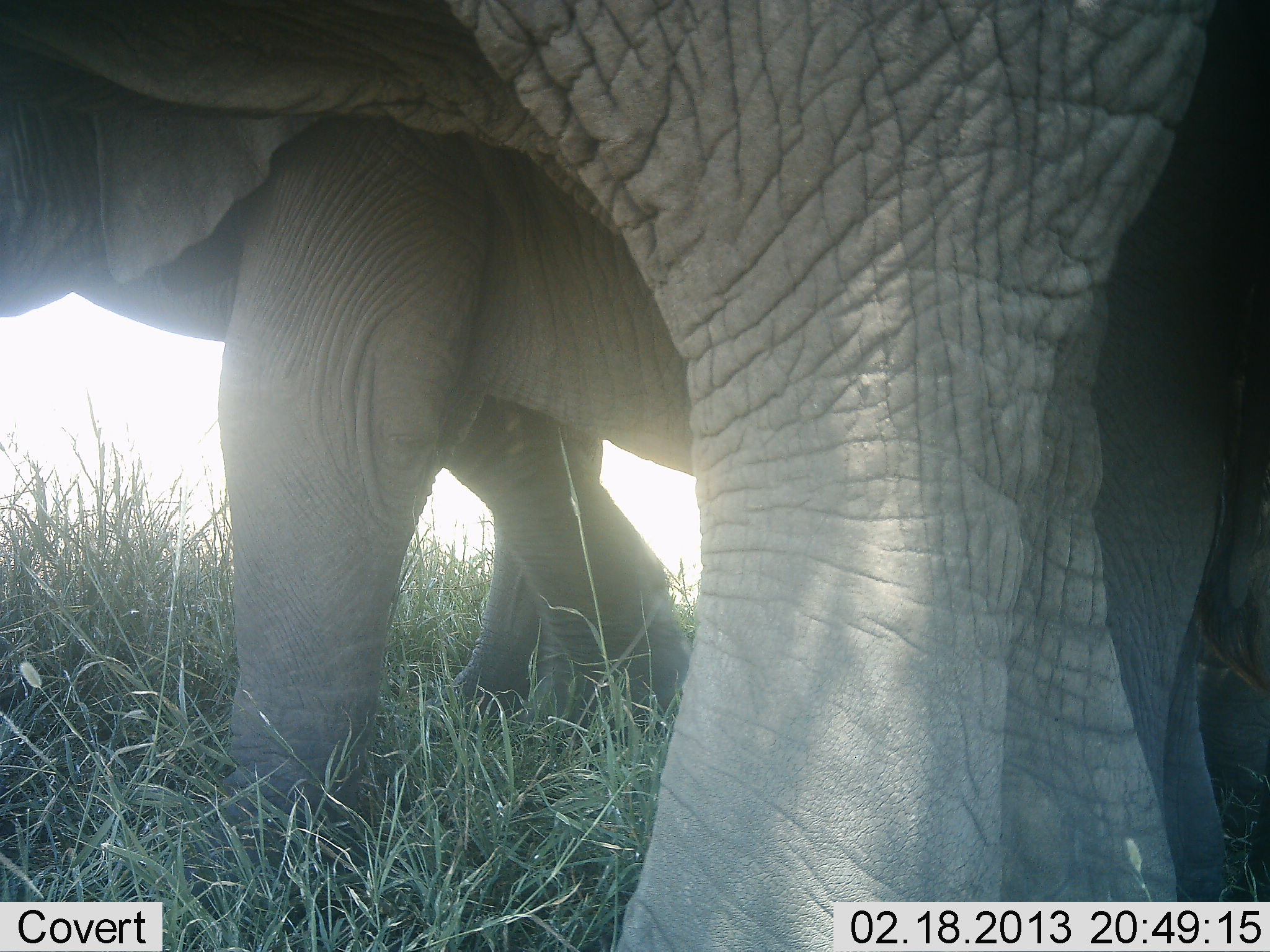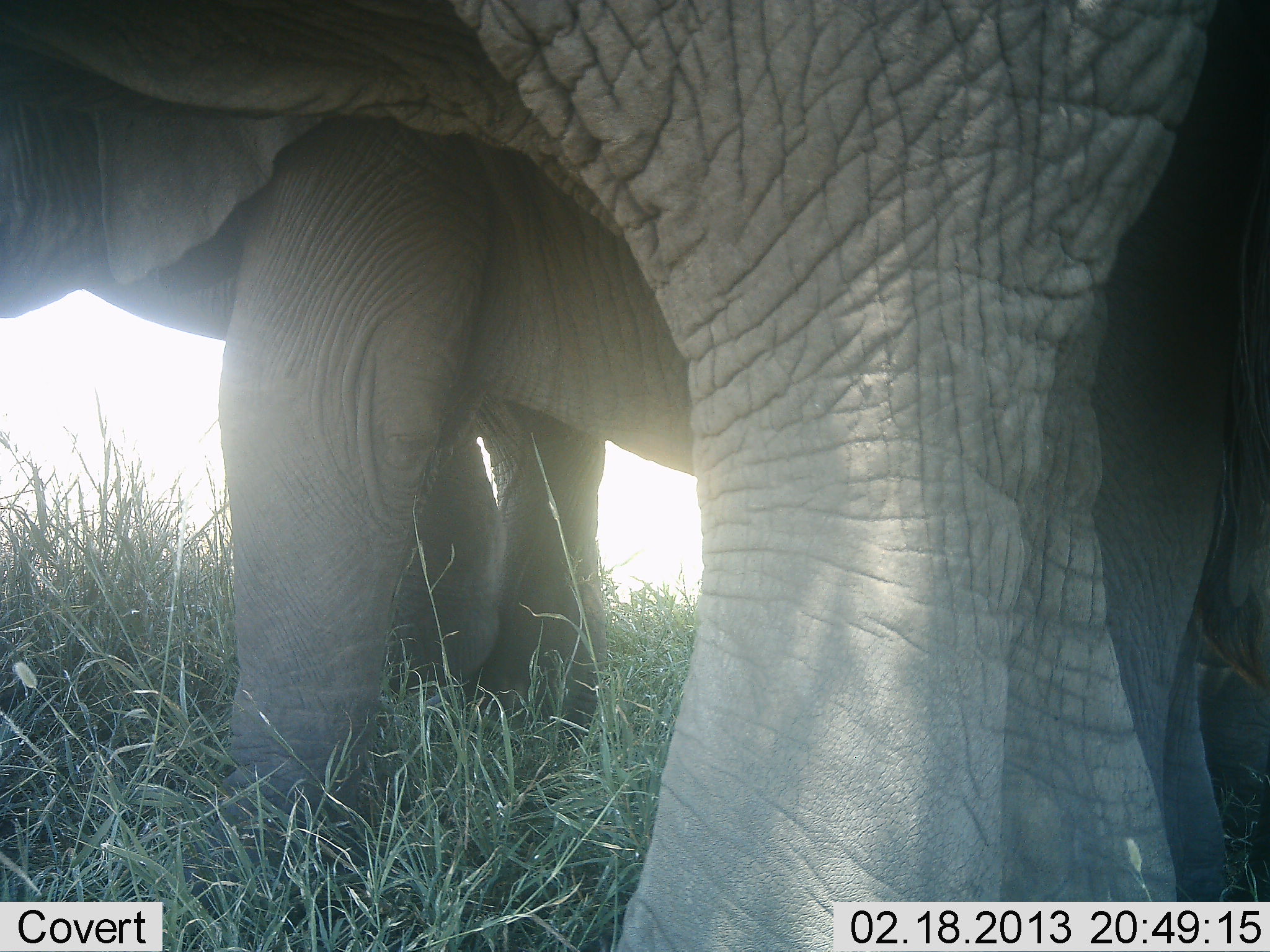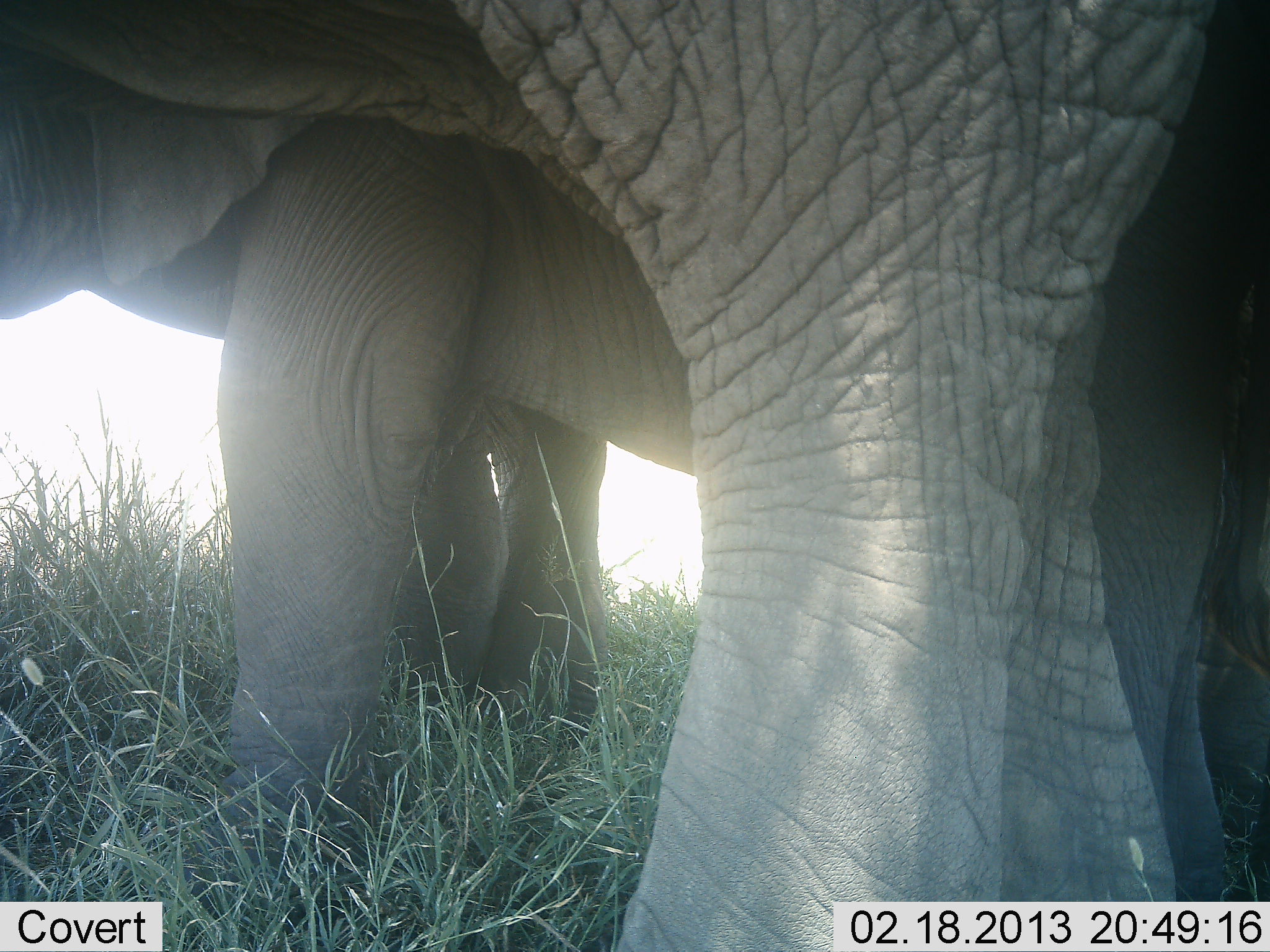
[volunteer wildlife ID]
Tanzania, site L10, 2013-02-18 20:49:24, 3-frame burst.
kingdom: Animalia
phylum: Chordata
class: Mammalia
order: Proboscidea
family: Elephantidae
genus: Loxodonta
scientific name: Loxodonta africana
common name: african bush elephant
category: elephant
Elephant (african bush elephant) (Loxodonta africana), count 3. Behavior (volunteer vote fractions): standing 88%, resting 4%, moving 8%, interacting 4%. Young present (vote fraction): 29%. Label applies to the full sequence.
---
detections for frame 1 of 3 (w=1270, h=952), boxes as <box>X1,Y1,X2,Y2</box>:
animal: <box>1,0,1269,951</box>; <box>64,114,1270,899</box>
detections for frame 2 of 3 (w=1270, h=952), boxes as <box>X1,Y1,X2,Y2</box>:
animal: <box>0,0,1270,952</box>; <box>70,105,1269,902</box>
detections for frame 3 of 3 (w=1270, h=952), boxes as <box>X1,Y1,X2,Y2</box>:
animal: <box>1,1,1270,952</box>; <box>83,121,1270,899</box>